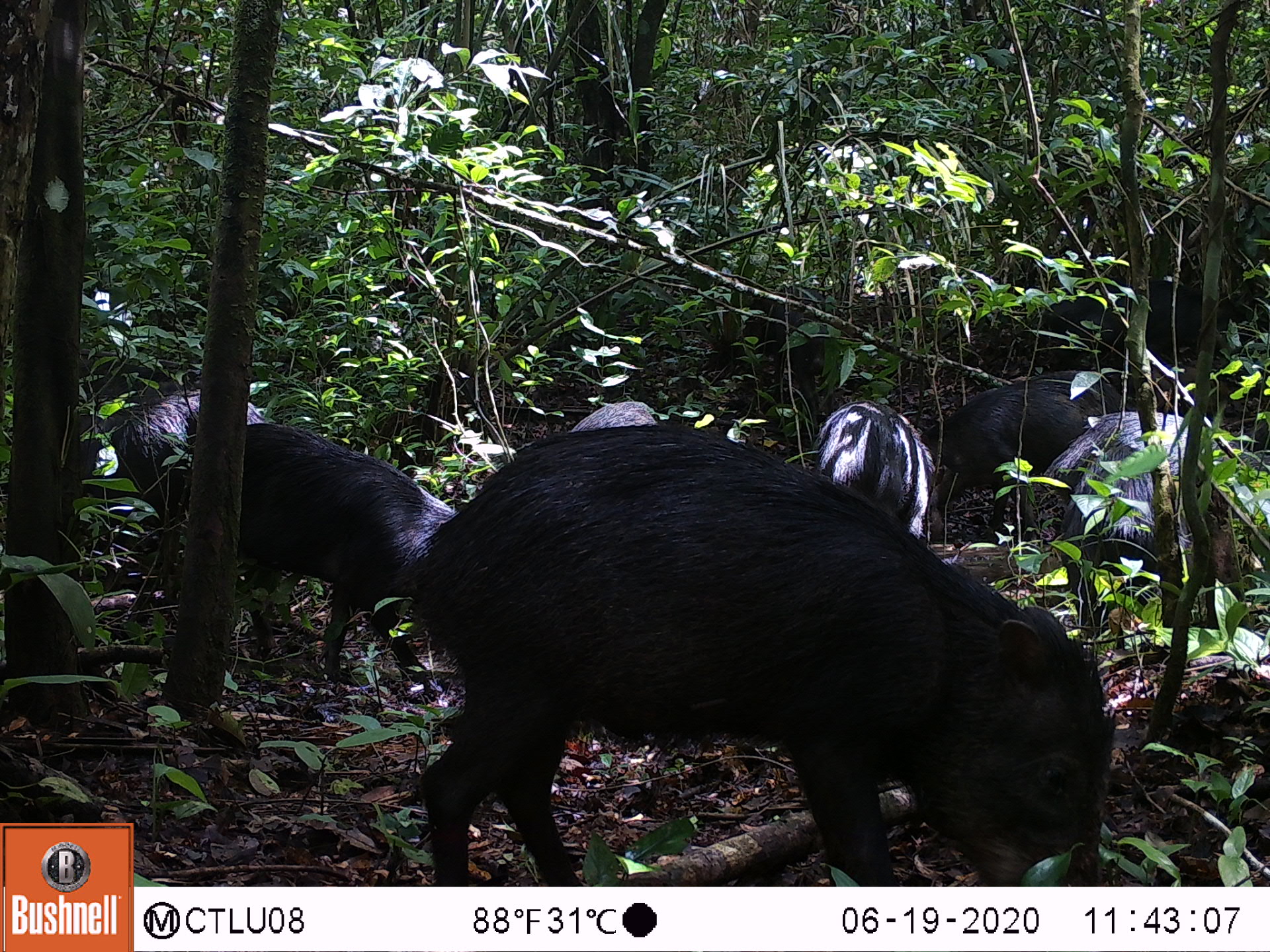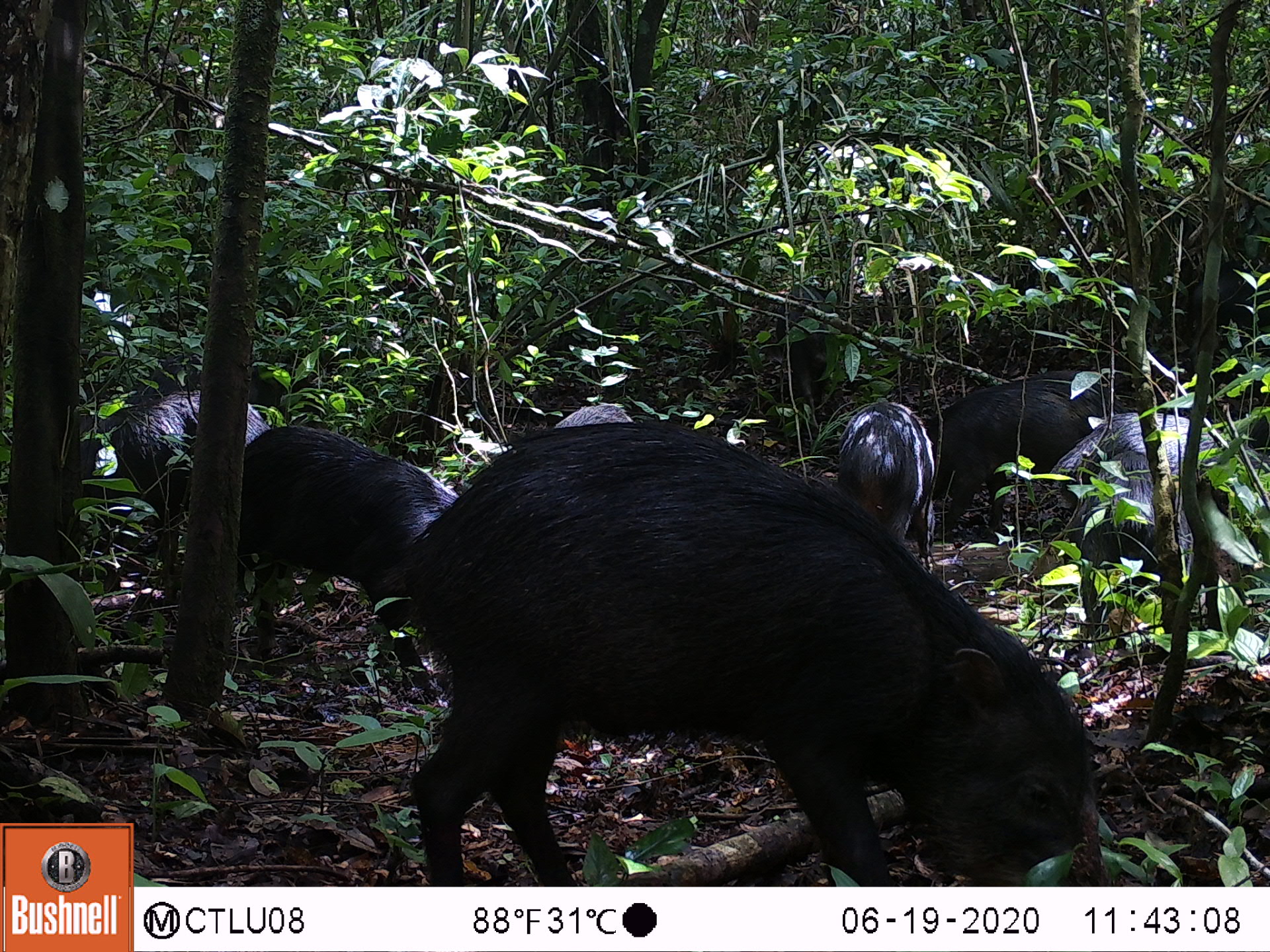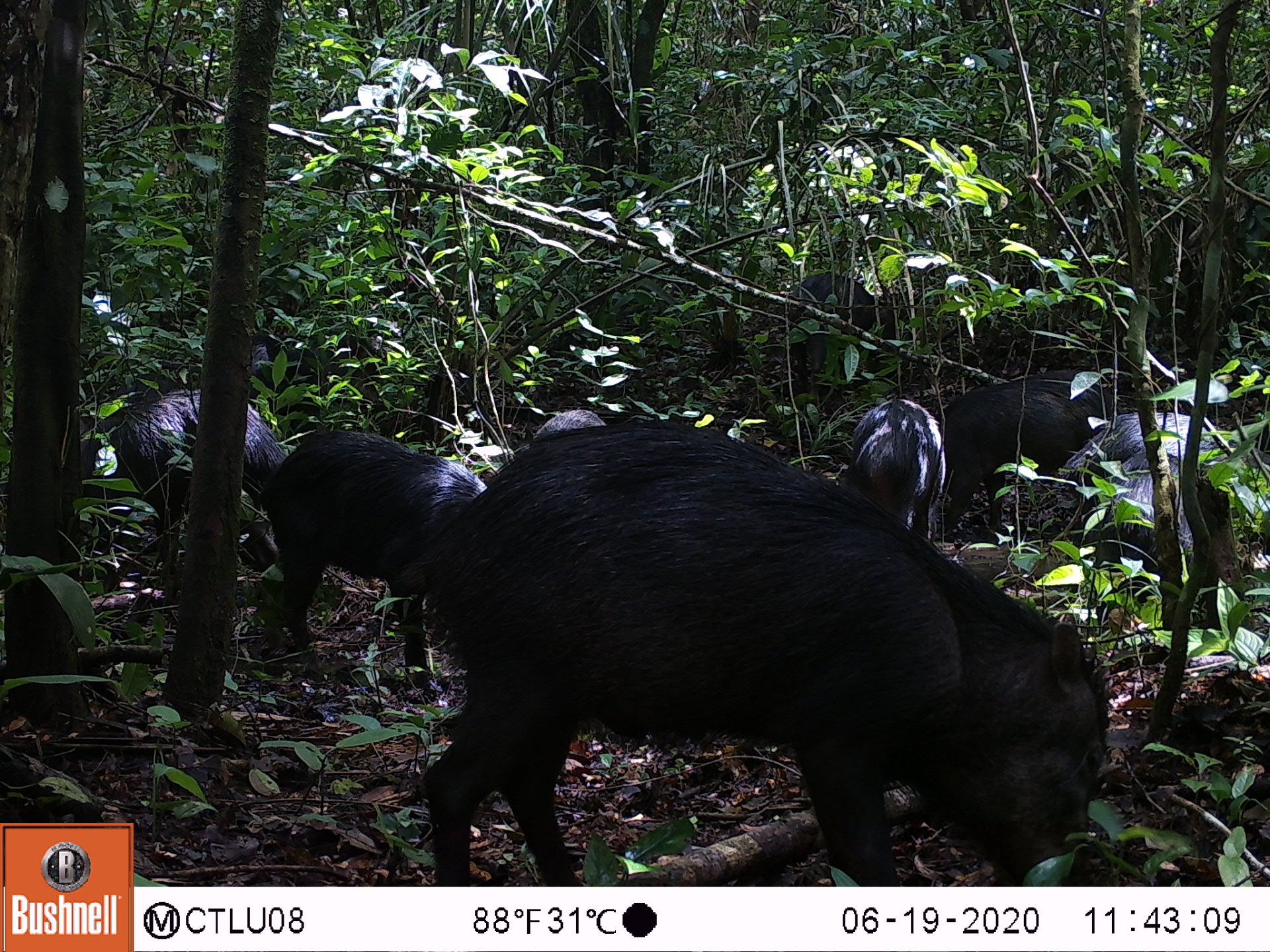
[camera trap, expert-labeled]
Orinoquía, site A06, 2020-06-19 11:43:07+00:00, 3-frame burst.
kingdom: Animalia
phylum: Chordata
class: Mammalia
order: Artiodactyla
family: Tayassuidae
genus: Tayassu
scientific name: Tayassu pecari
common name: white-lipped peccary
White-lipped peccary (Tayassu pecari).